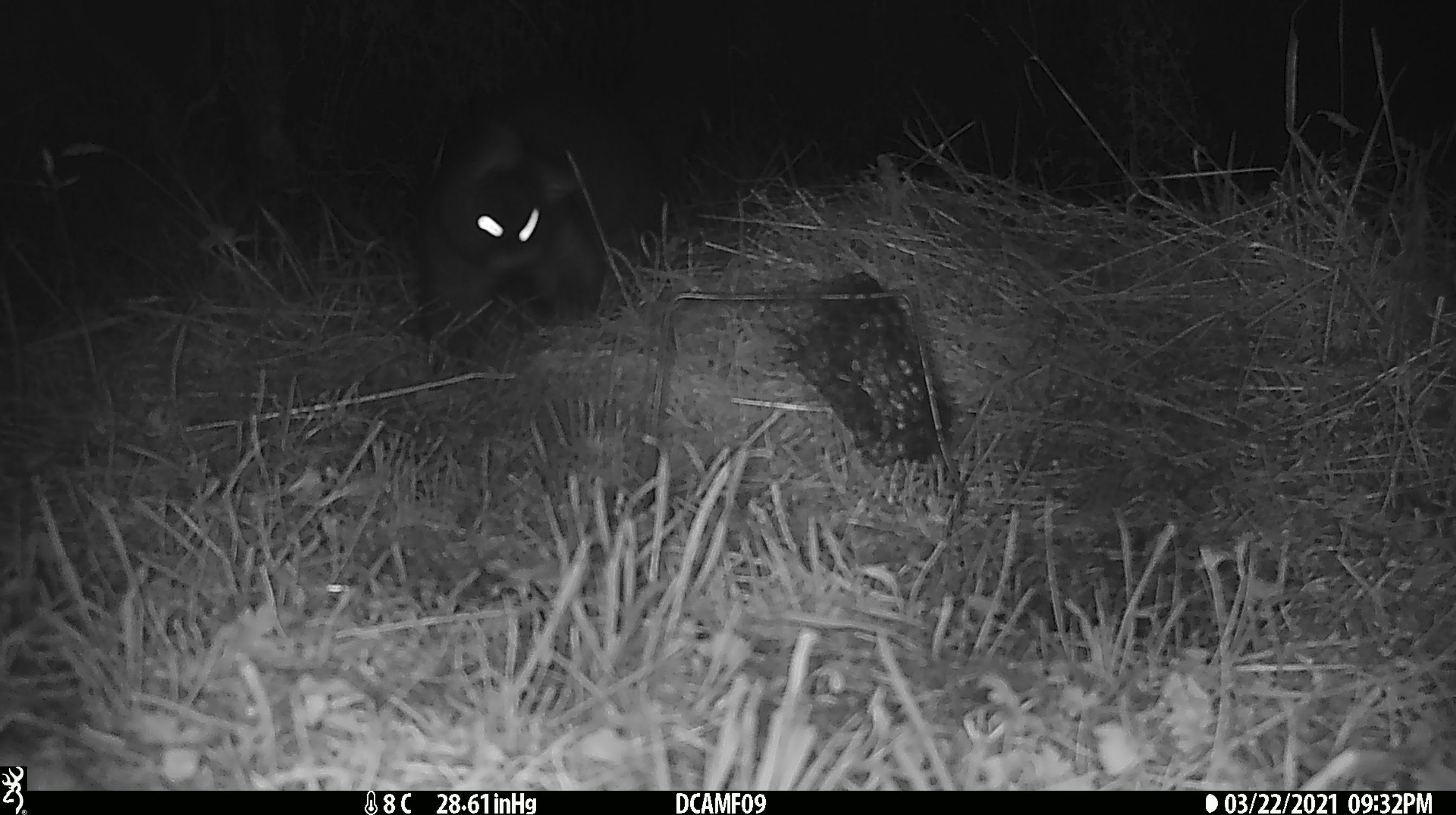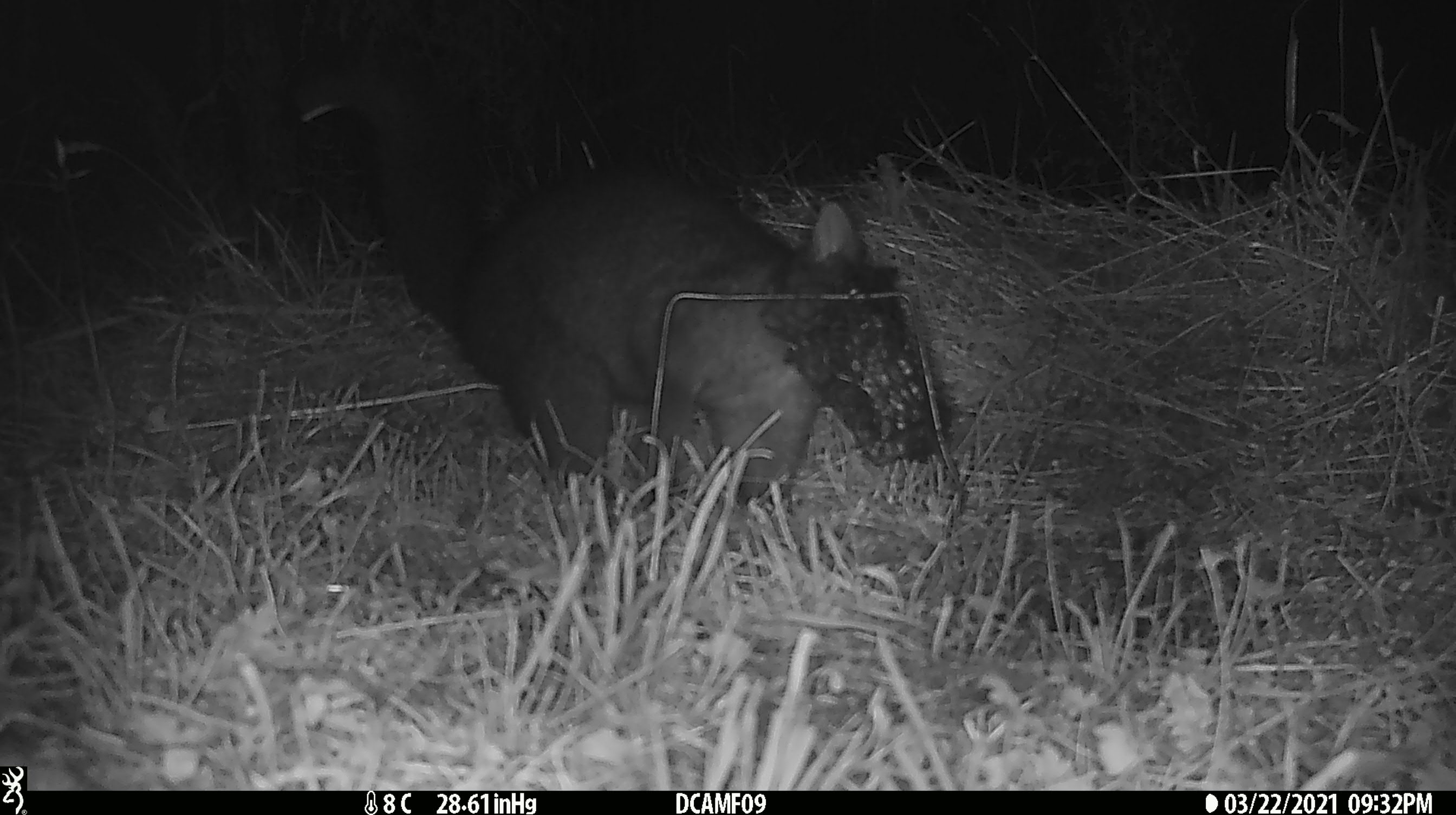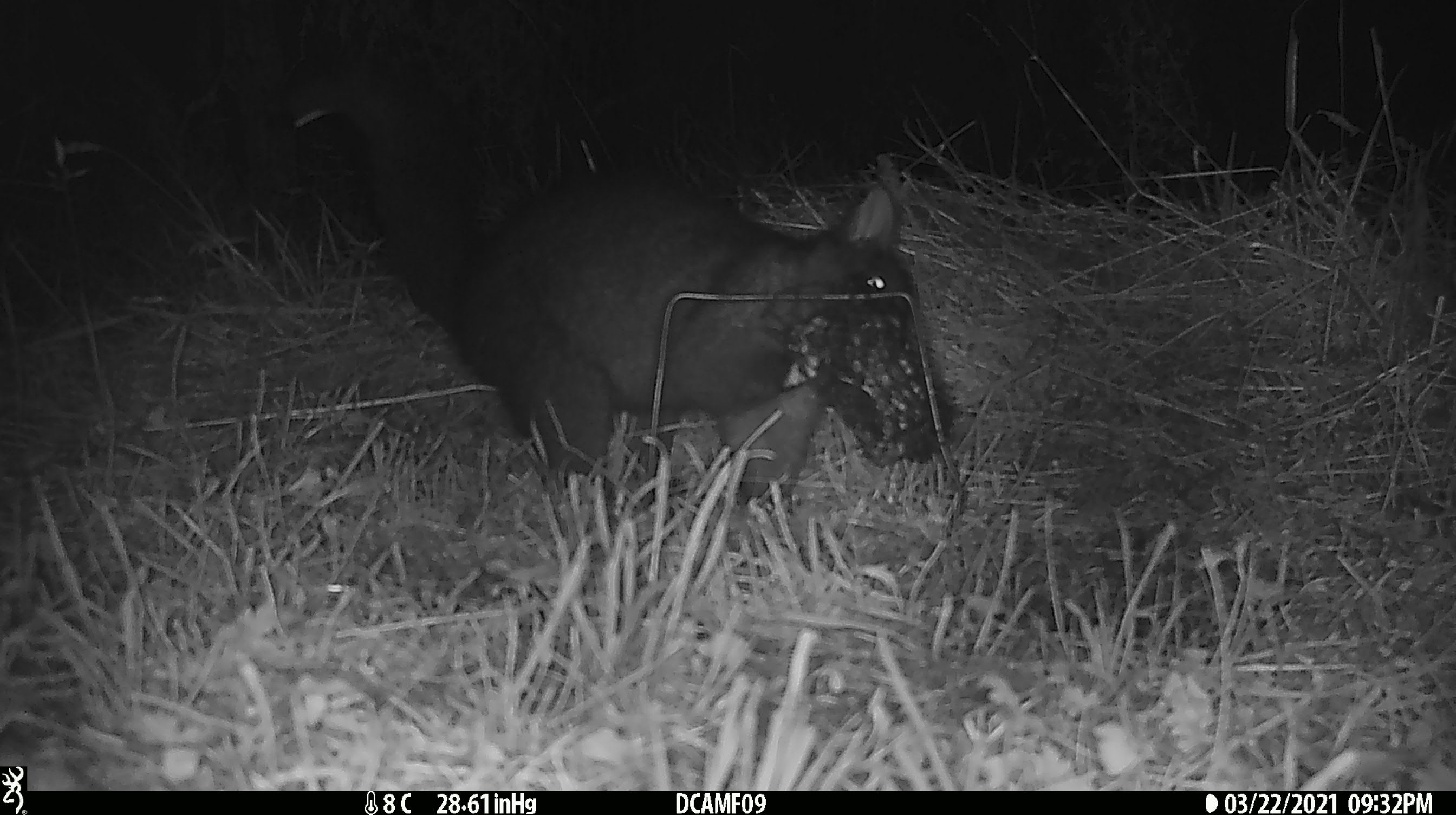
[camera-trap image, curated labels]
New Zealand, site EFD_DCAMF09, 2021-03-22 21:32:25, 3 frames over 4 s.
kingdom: Animalia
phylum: Chordata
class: Mammalia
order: Diprotodontia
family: Phalangeridae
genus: Trichosurus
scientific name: Trichosurus vulpecula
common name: common brushtail possum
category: possum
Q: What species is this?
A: Possum (common brushtail possum) (Trichosurus vulpecula).